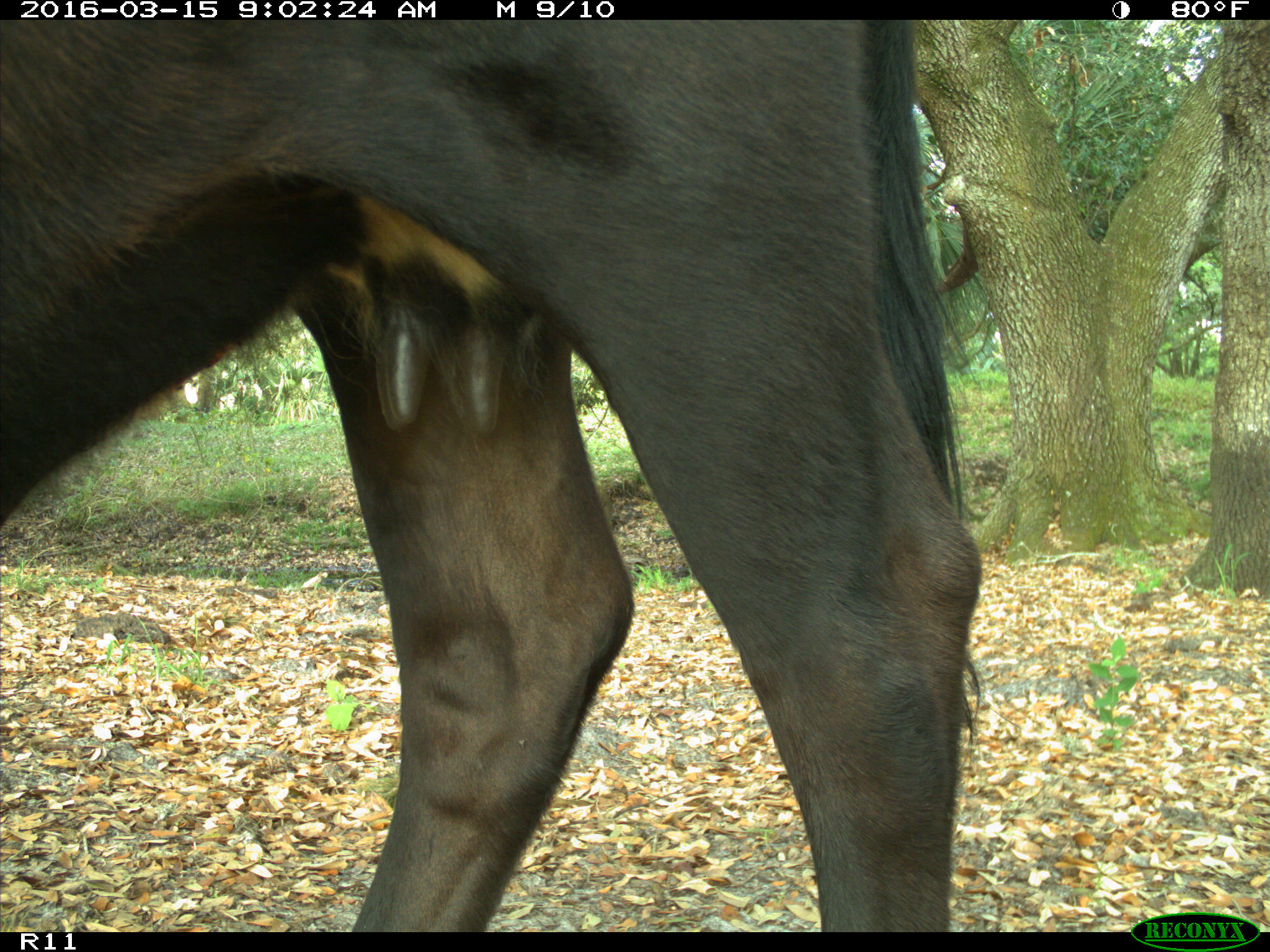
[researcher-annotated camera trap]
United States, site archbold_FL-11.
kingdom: Animalia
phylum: Chordata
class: Mammalia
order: Artiodactyla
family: Bovidae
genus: Bos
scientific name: Bos taurus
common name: domestic cow